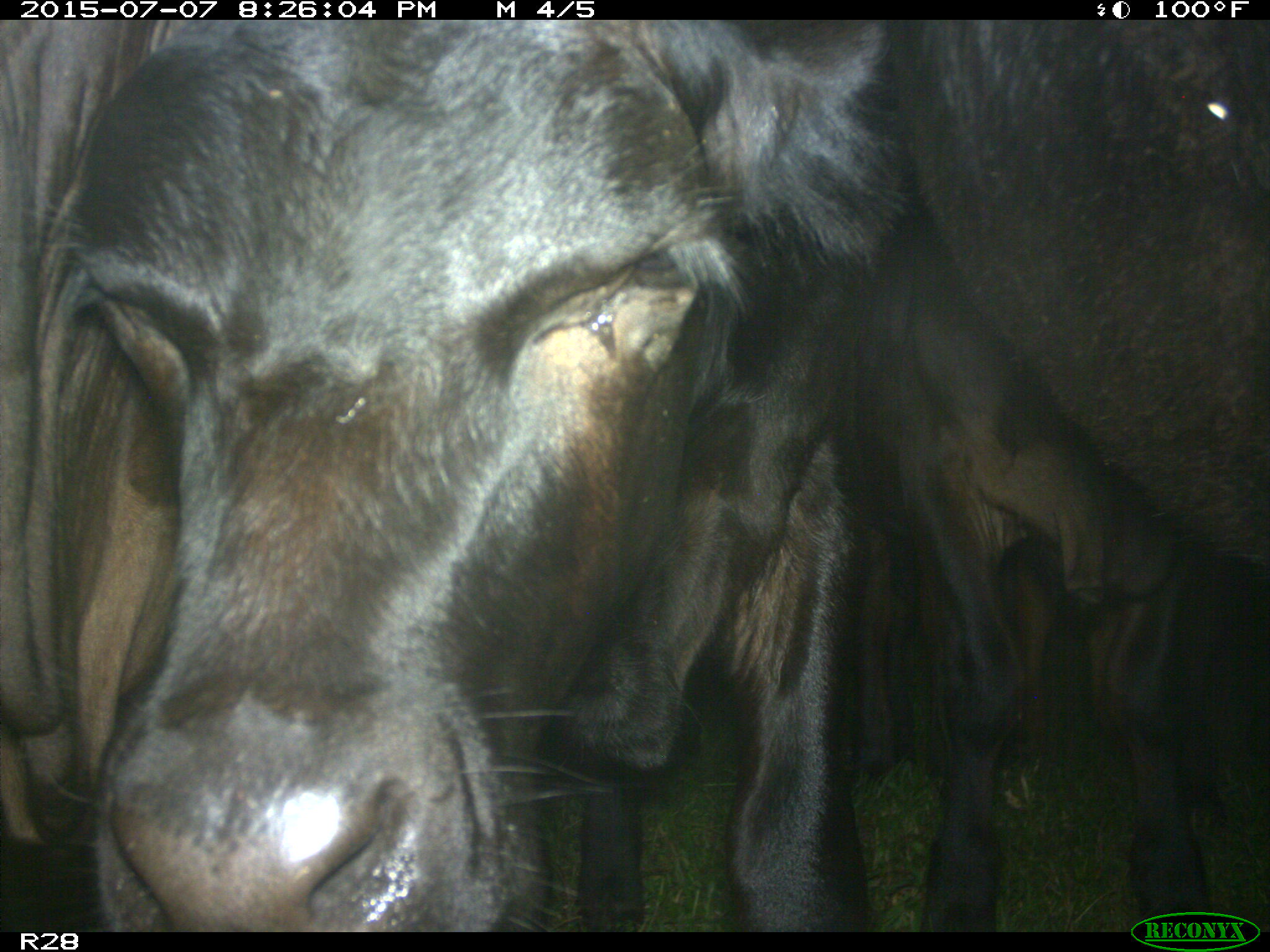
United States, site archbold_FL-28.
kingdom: Animalia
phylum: Chordata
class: Mammalia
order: Artiodactyla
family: Bovidae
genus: Bos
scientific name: Bos taurus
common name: domestic cow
Bos taurus (domestic cow).